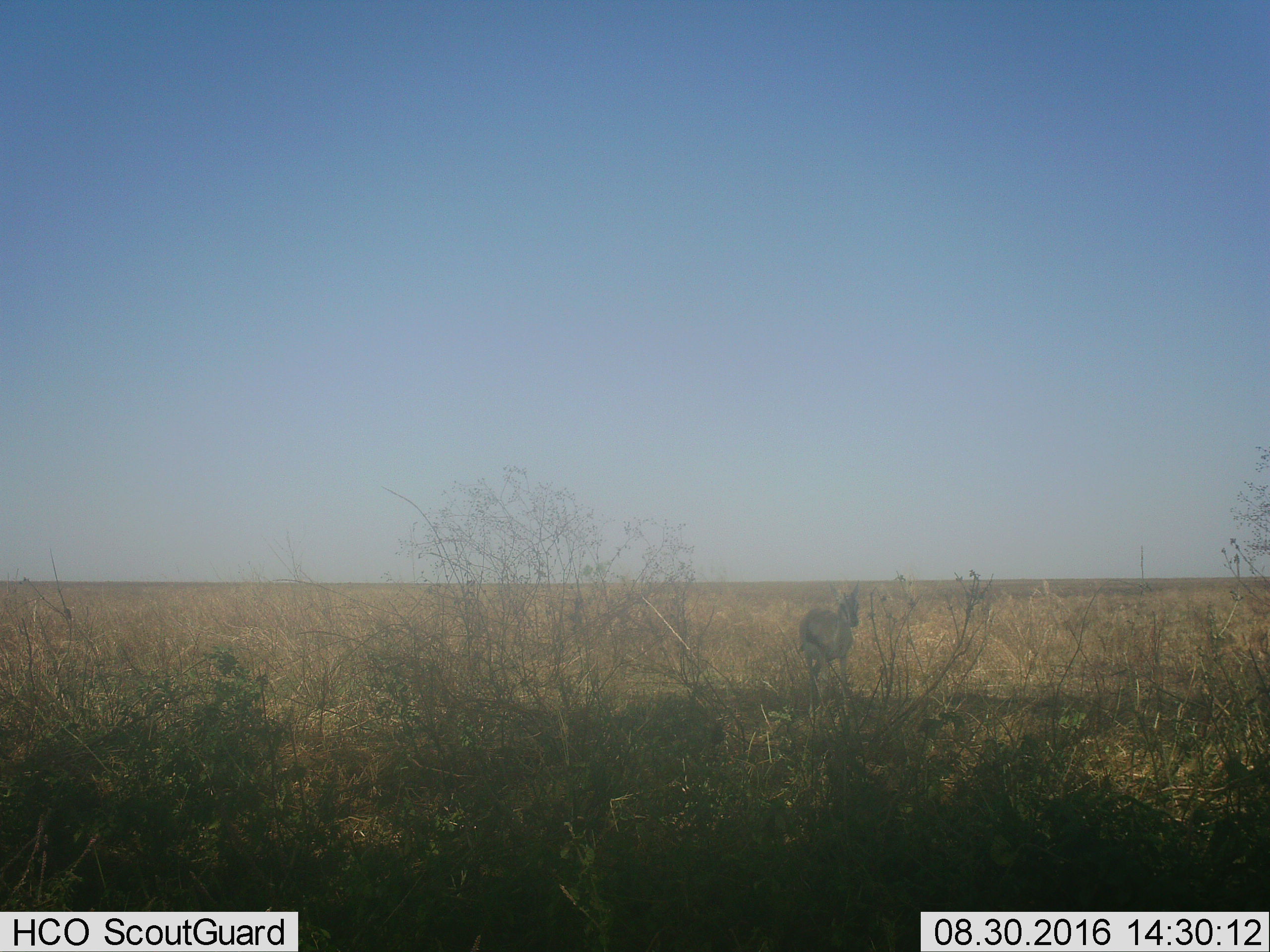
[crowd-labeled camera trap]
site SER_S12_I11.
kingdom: Animalia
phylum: Chordata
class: Mammalia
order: Artiodactyla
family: Bovidae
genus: Eudorcas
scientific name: Eudorcas thomsonii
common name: thomson's gazelle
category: gazellethomsons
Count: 1.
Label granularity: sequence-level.